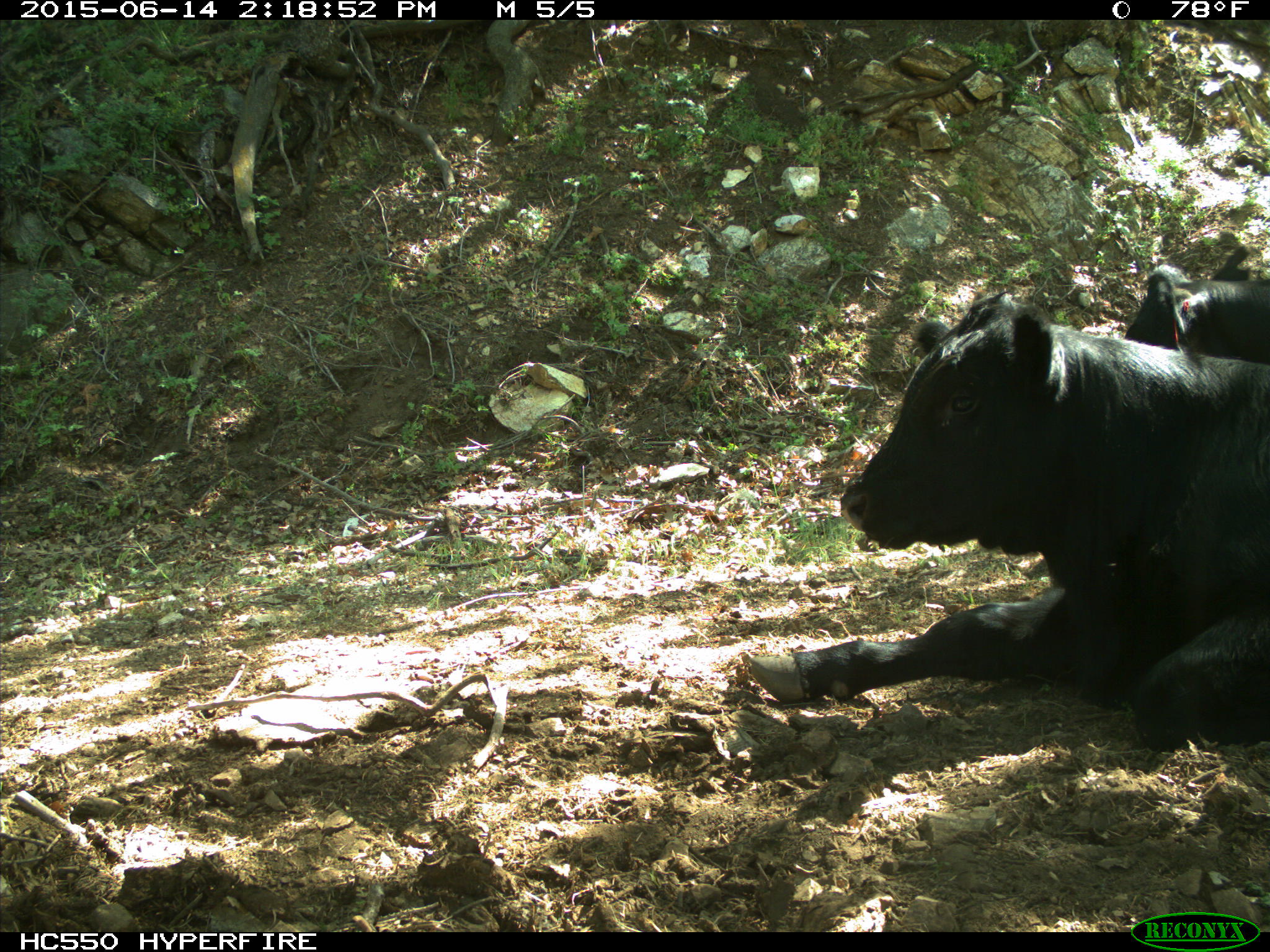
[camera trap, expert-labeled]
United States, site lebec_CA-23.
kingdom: Animalia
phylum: Chordata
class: Mammalia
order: Artiodactyla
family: Bovidae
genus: Bos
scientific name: Bos taurus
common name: domestic cow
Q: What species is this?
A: Bos taurus (domestic cow).